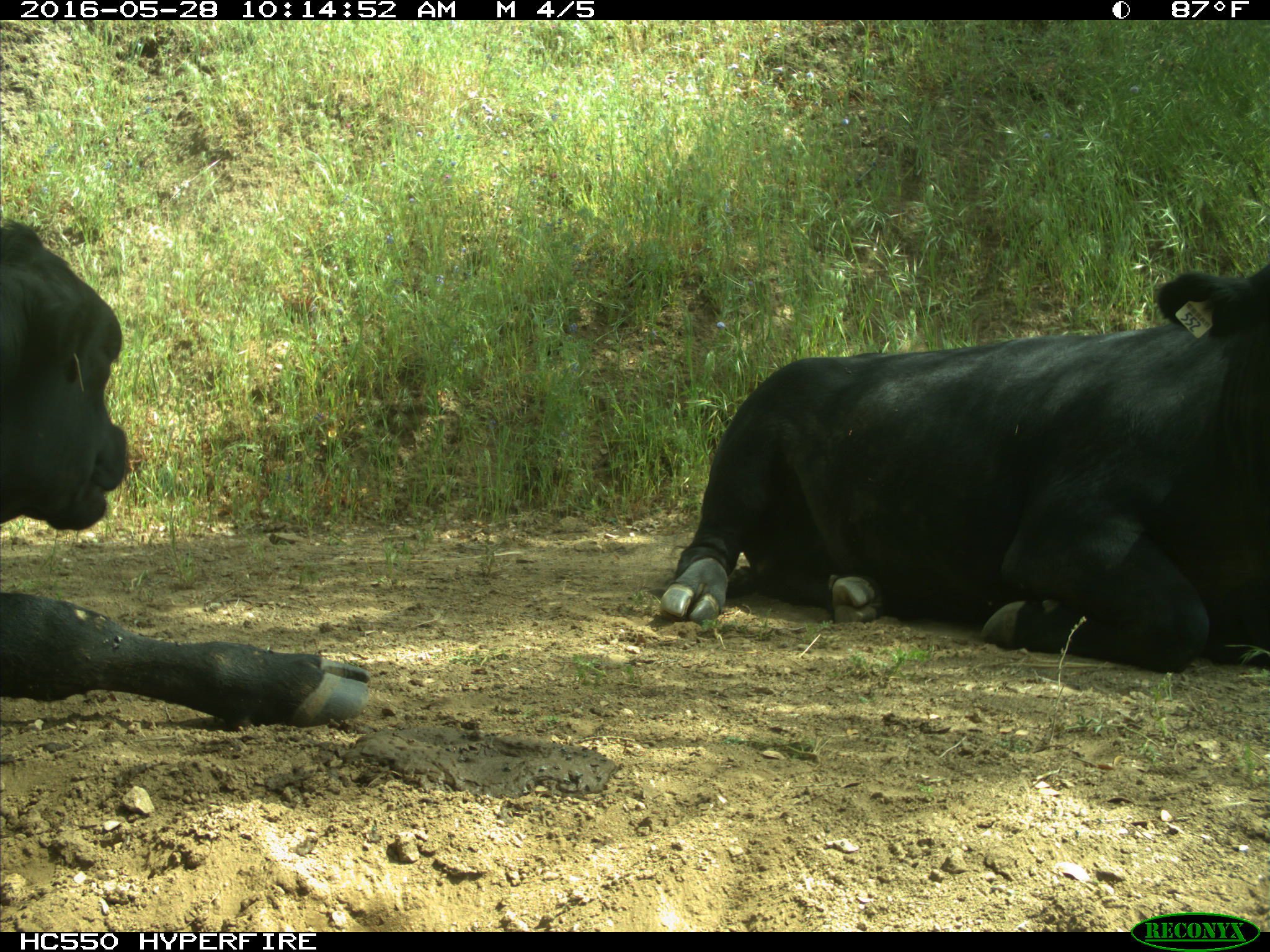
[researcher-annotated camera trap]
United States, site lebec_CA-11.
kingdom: Animalia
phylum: Chordata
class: Mammalia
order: Artiodactyla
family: Bovidae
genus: Bos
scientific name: Bos taurus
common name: domestic cow